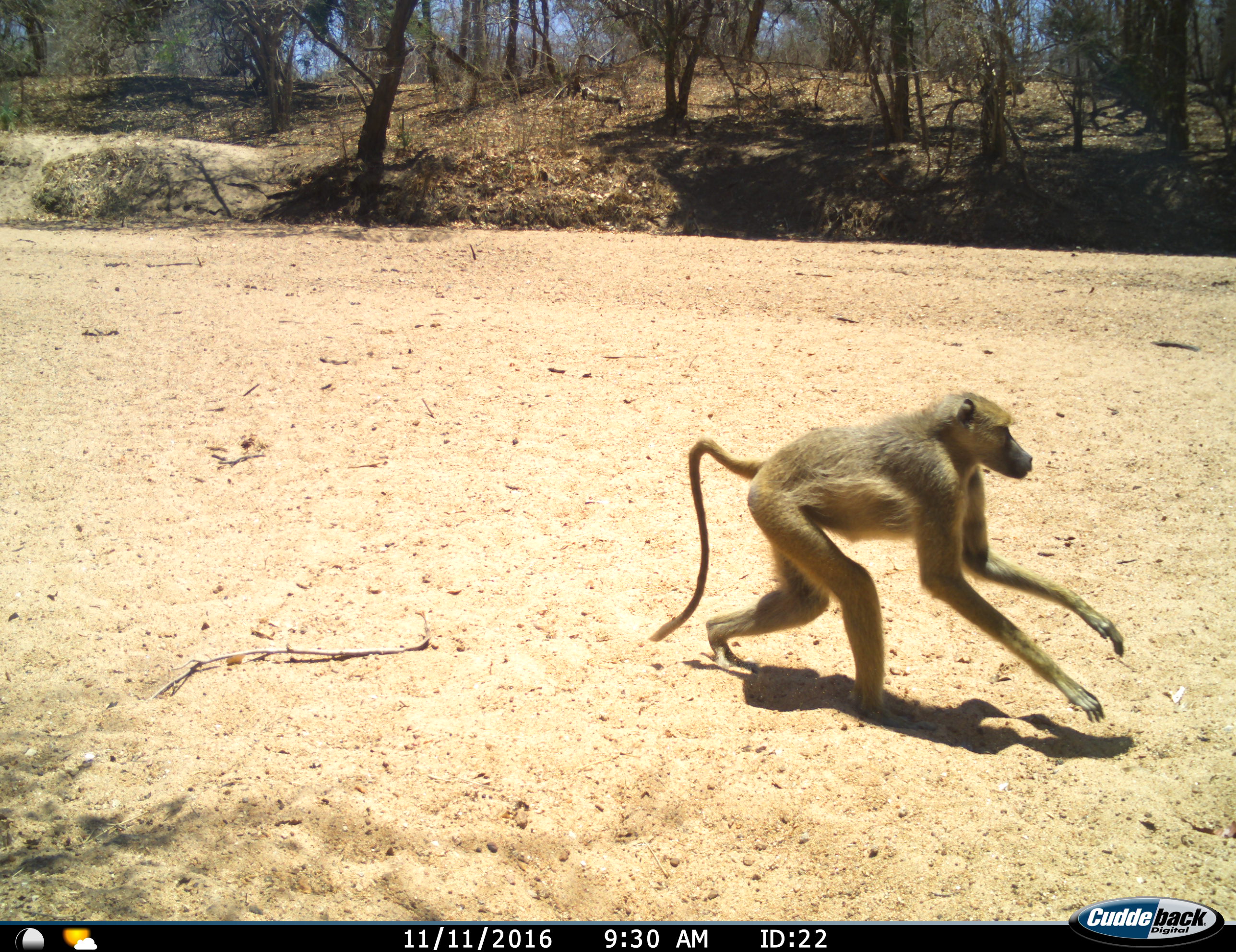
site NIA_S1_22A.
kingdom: Animalia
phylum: Chordata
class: Mammalia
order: Primates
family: Cercopithecidae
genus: Papio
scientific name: Papio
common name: baboon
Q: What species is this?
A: Baboon (Papio).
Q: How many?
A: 1.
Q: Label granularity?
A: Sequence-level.